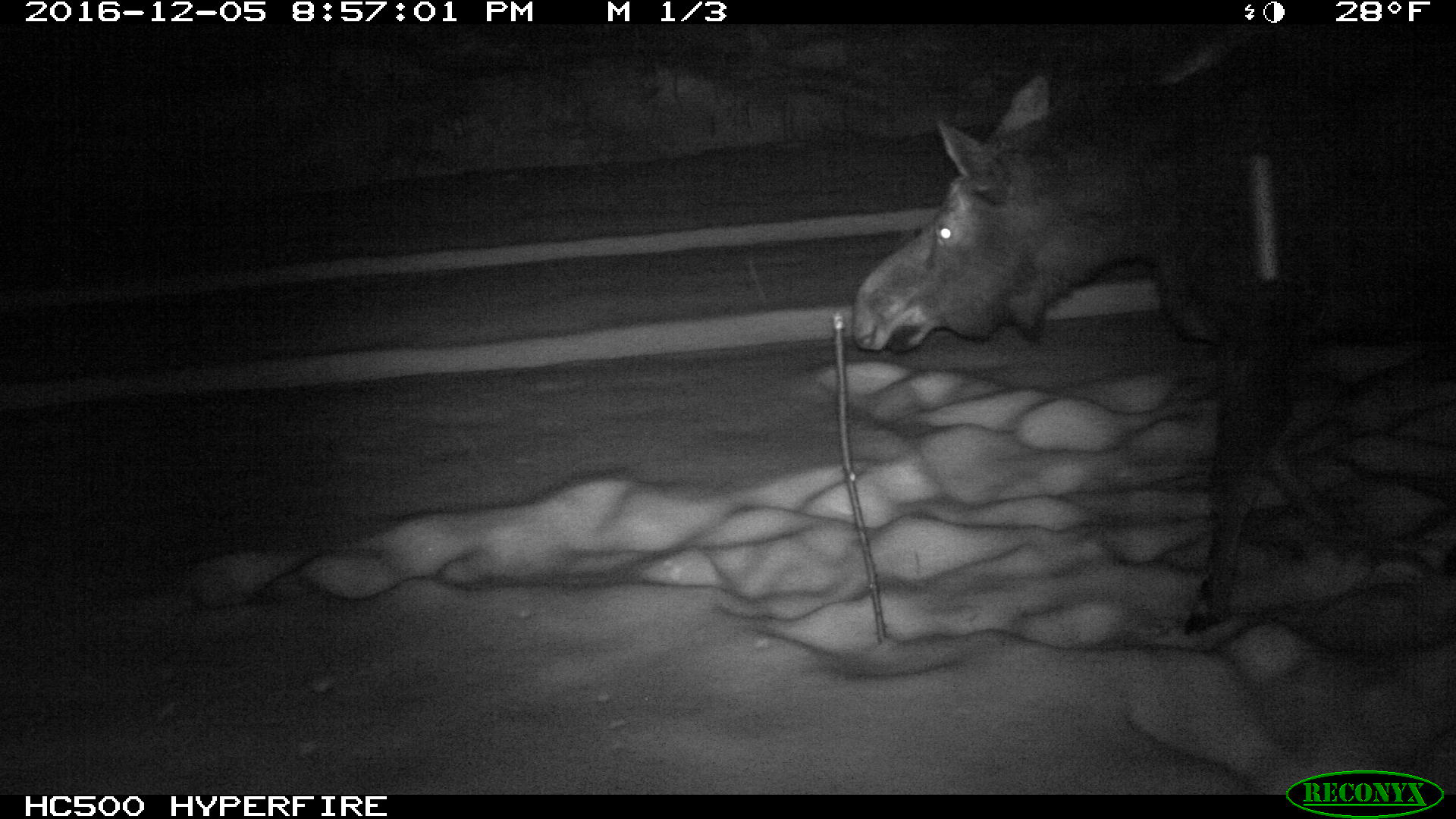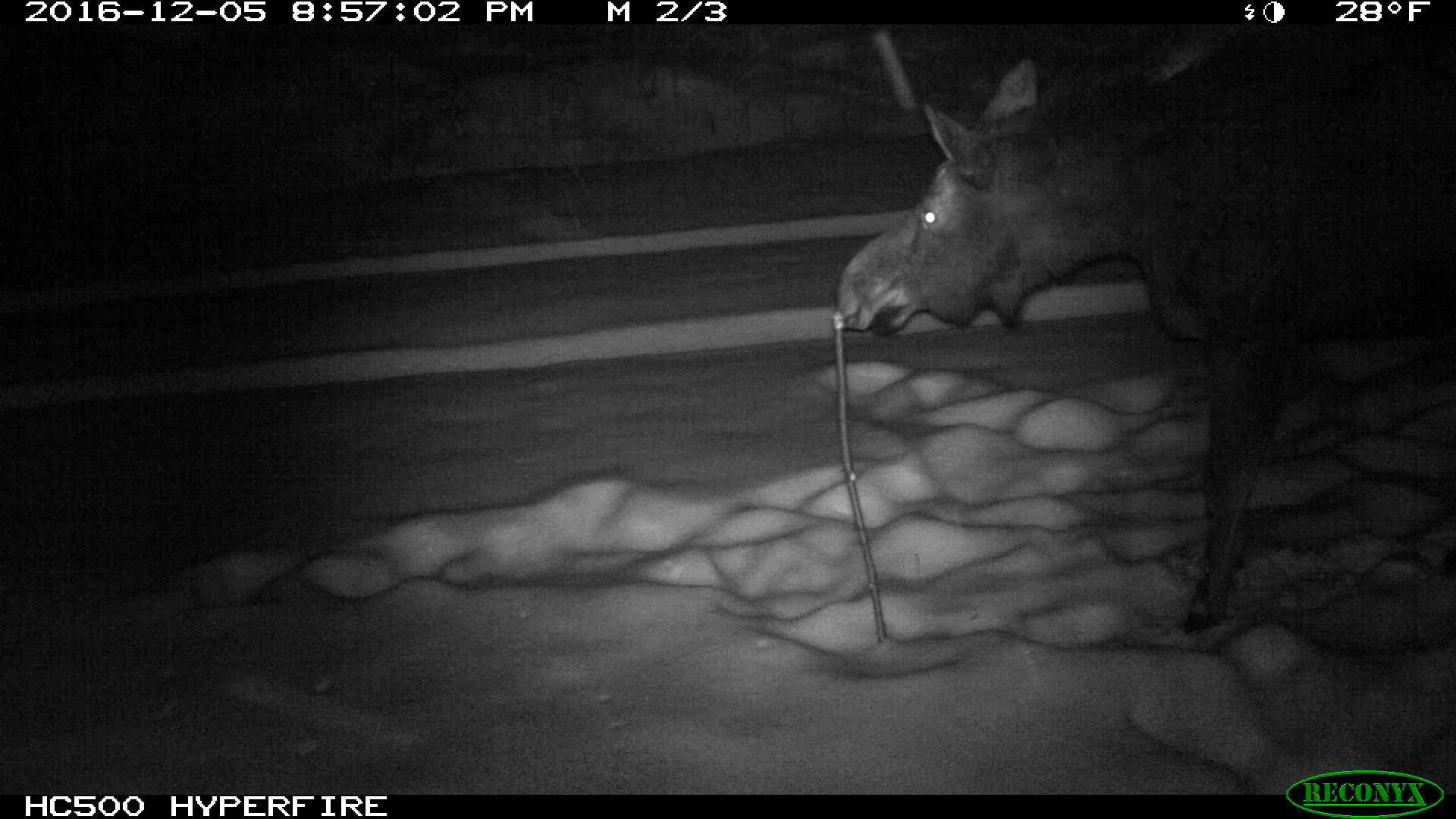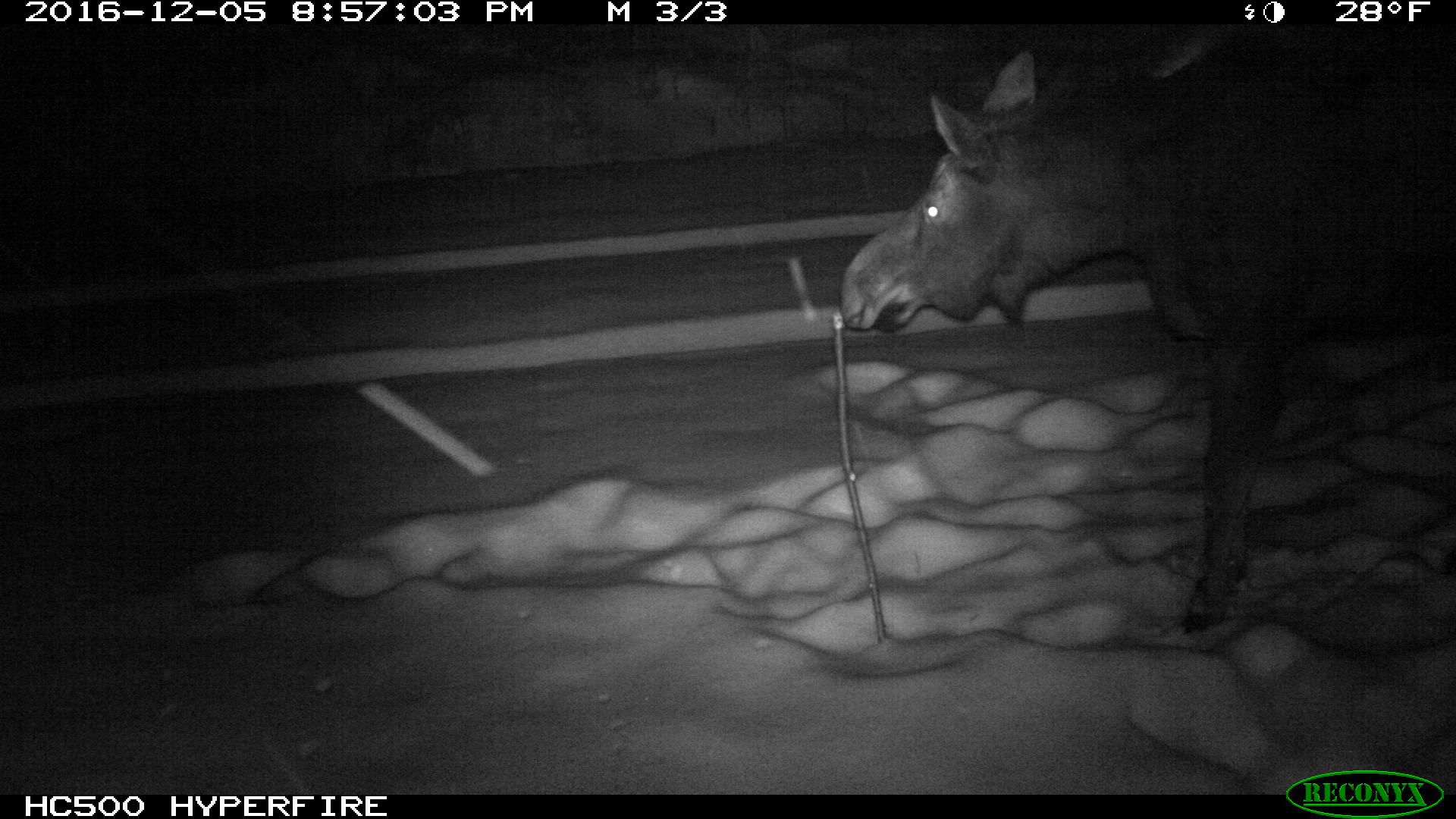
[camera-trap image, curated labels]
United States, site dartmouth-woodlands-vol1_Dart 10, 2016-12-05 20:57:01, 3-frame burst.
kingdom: Animalia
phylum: Chordata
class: Mammalia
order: Artiodactyla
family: Cervidae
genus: Alces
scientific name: Alces alces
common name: moose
Moose (Alces alces).